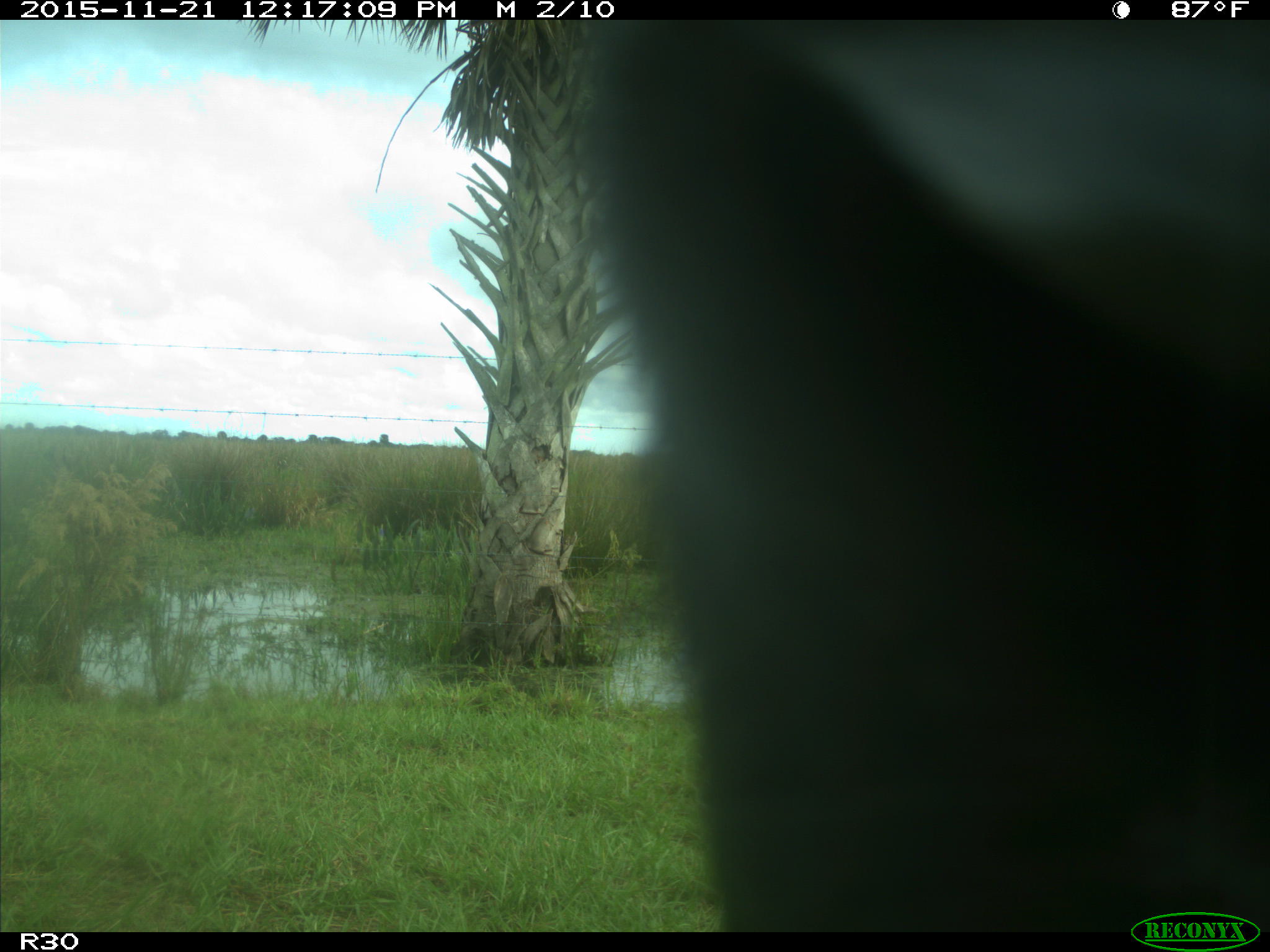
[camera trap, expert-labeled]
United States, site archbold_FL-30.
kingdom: Animalia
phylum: Chordata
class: Mammalia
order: Artiodactyla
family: Bovidae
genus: Bos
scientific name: Bos taurus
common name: domestic cow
Bos taurus (domestic cow).